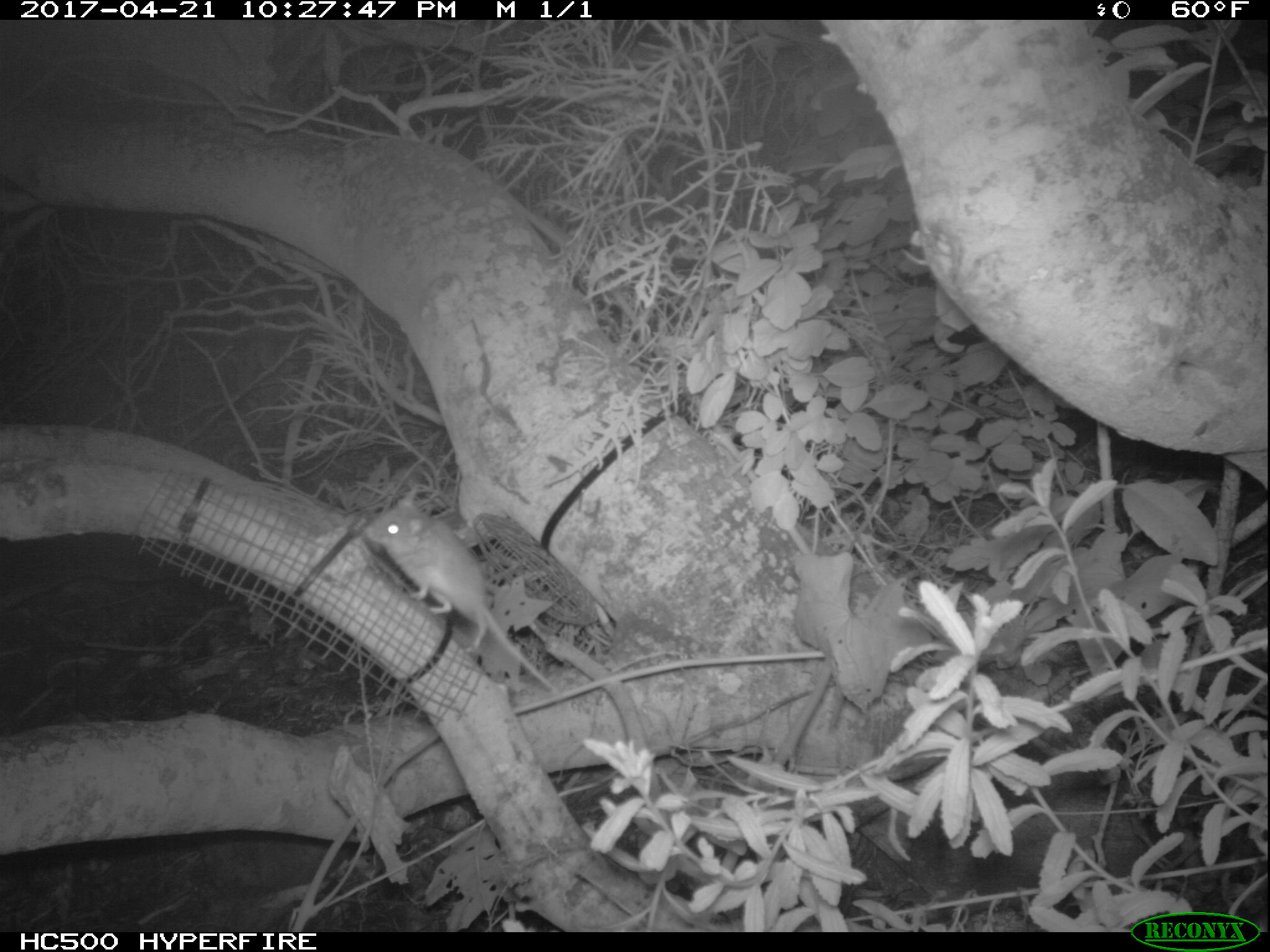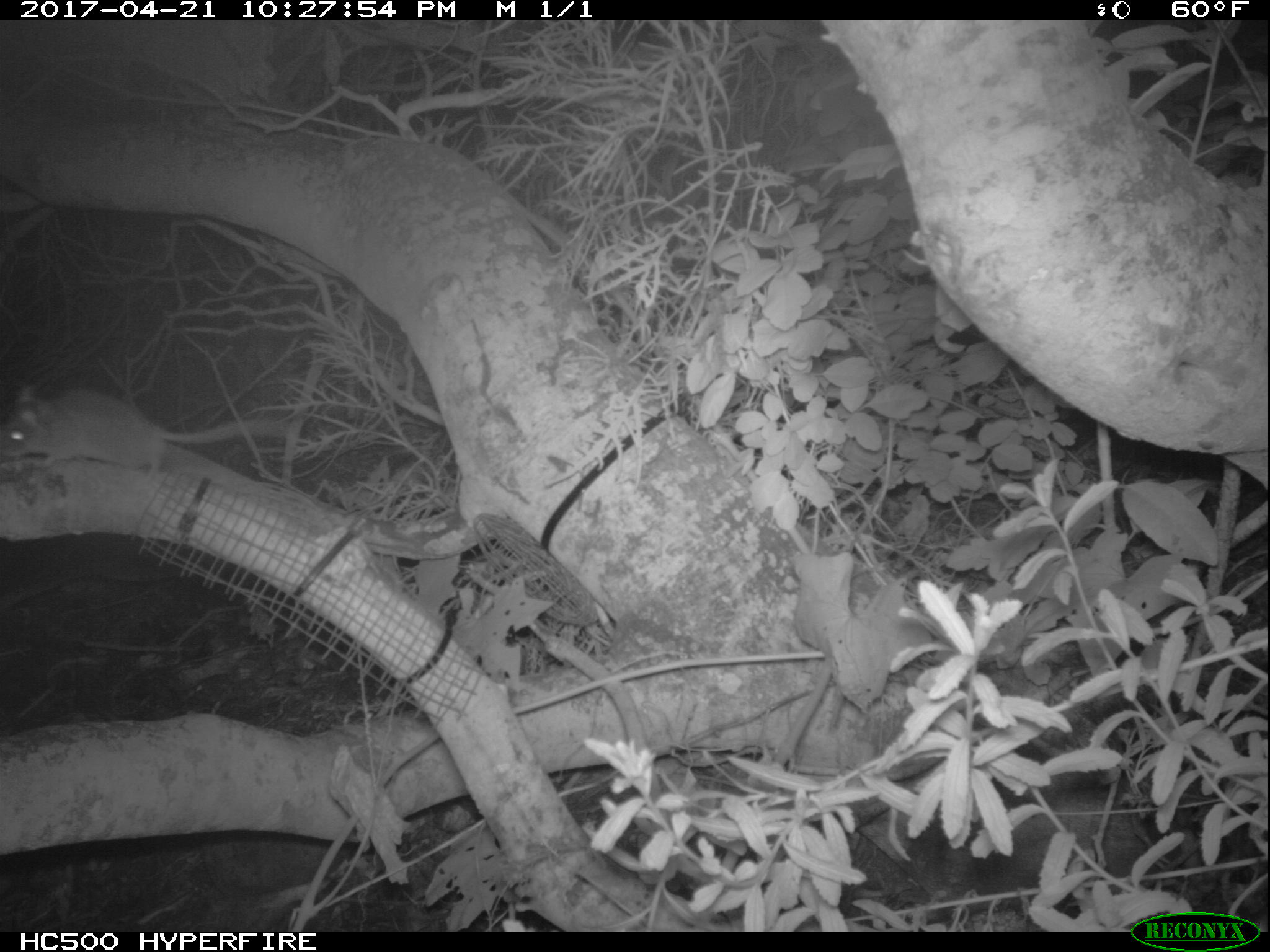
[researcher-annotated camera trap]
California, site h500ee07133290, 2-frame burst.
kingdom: Animalia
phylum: Chordata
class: Mammalia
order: Rodentia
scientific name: Rodentia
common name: rodent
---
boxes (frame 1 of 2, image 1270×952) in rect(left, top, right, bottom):
rodent: rect(366, 490, 556, 693)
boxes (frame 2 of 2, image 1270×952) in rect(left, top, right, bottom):
rodent: rect(0, 384, 286, 483)